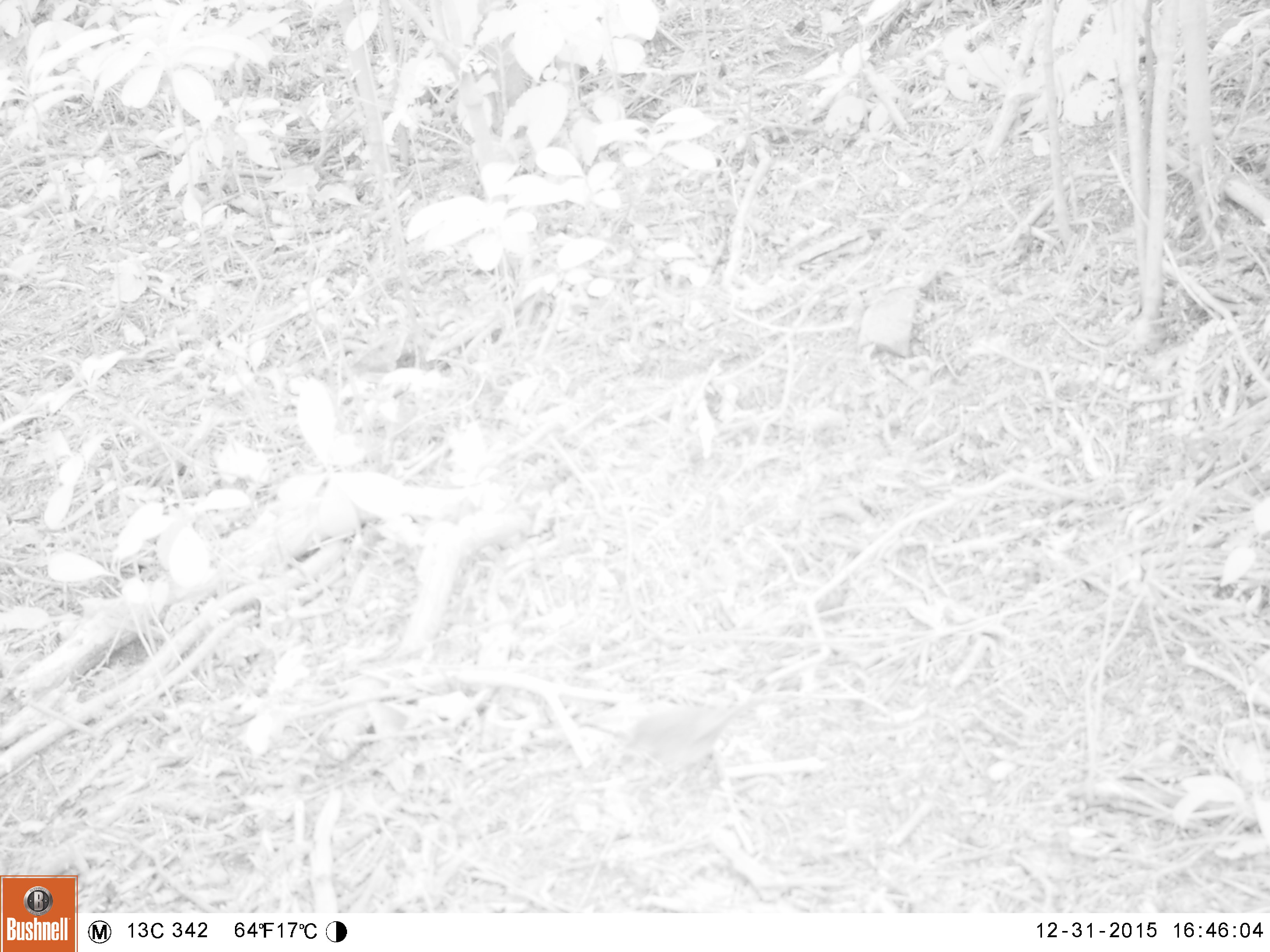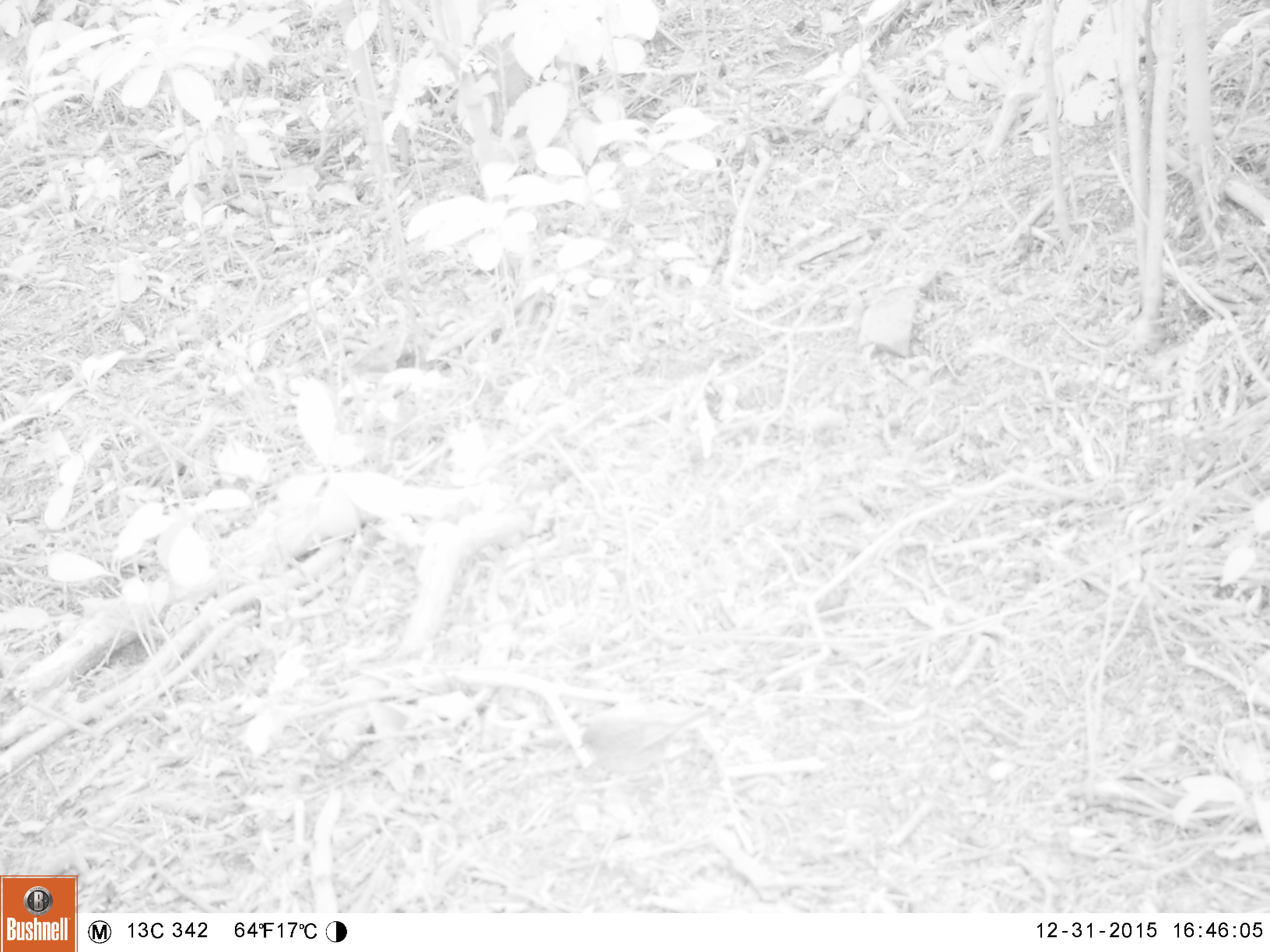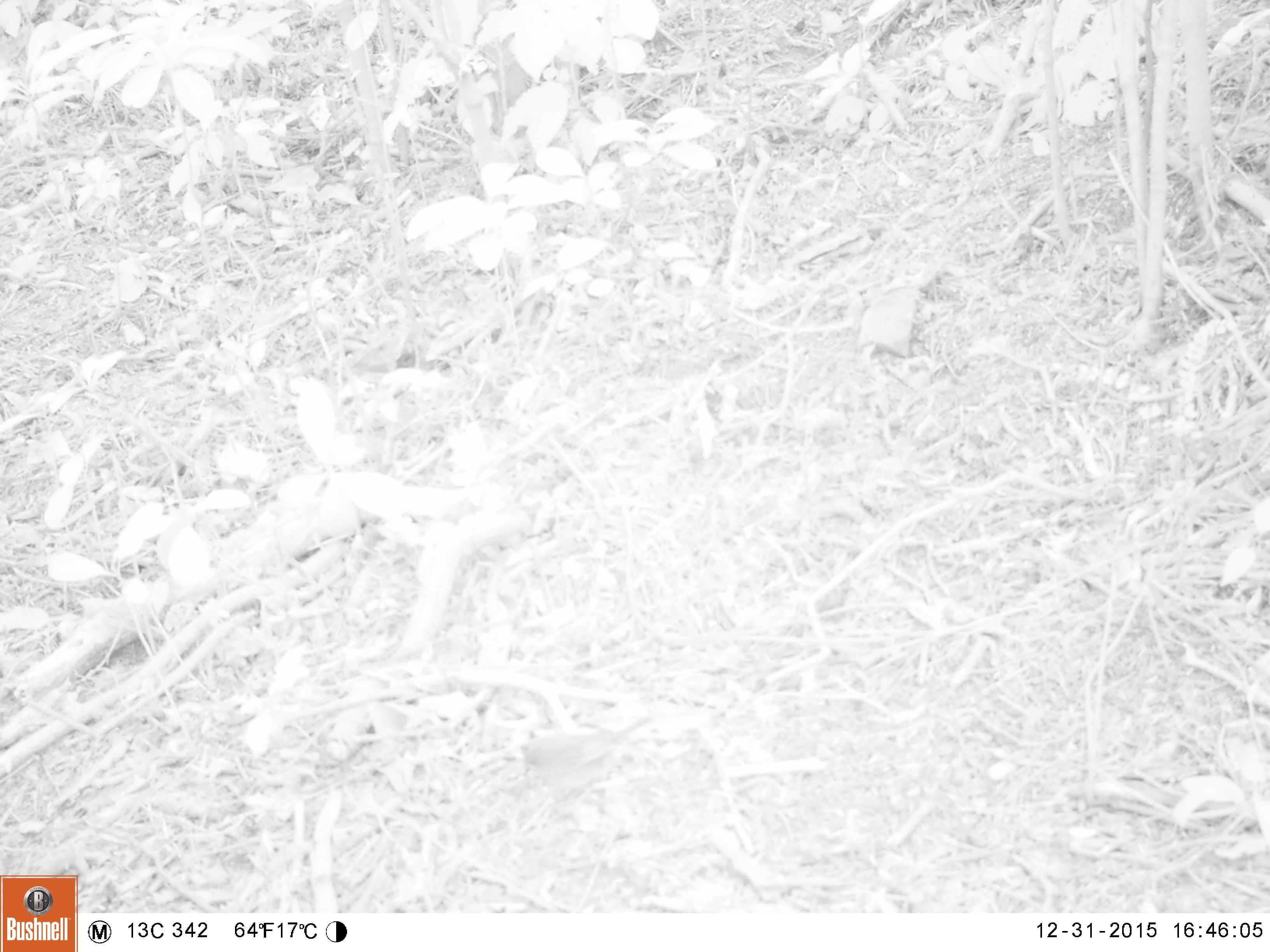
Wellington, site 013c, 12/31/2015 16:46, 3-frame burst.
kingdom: Animalia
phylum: Chordata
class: Aves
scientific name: Aves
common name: bird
Bird (Aves).